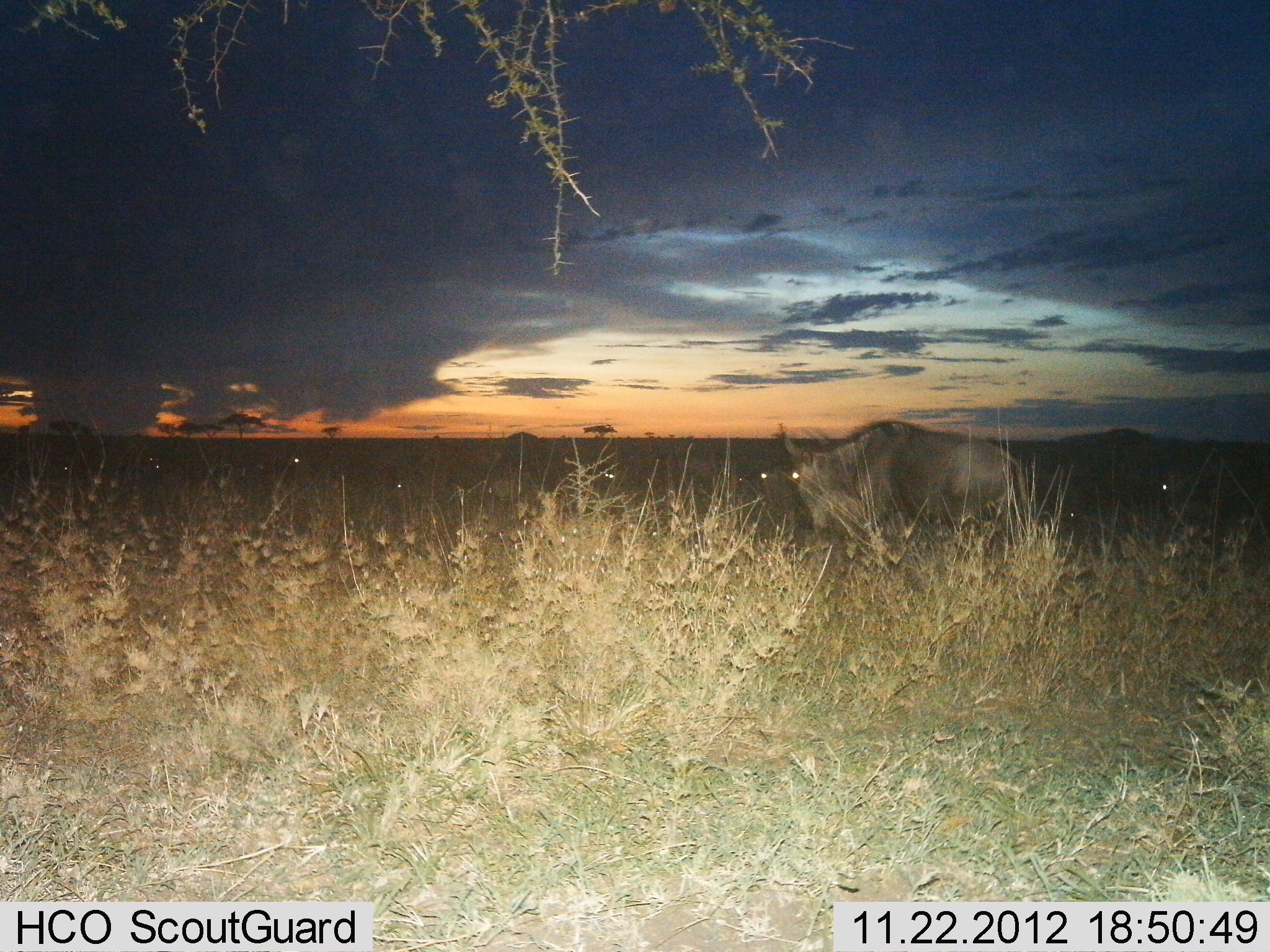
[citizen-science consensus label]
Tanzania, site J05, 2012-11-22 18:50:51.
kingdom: Animalia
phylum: Chordata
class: Mammalia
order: Artiodactyla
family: Bovidae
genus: Connochaetes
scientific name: Connochaetes taurinus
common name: blue wildebeest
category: wildebeest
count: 4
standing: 73%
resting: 0%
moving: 45%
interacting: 0%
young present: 0%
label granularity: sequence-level